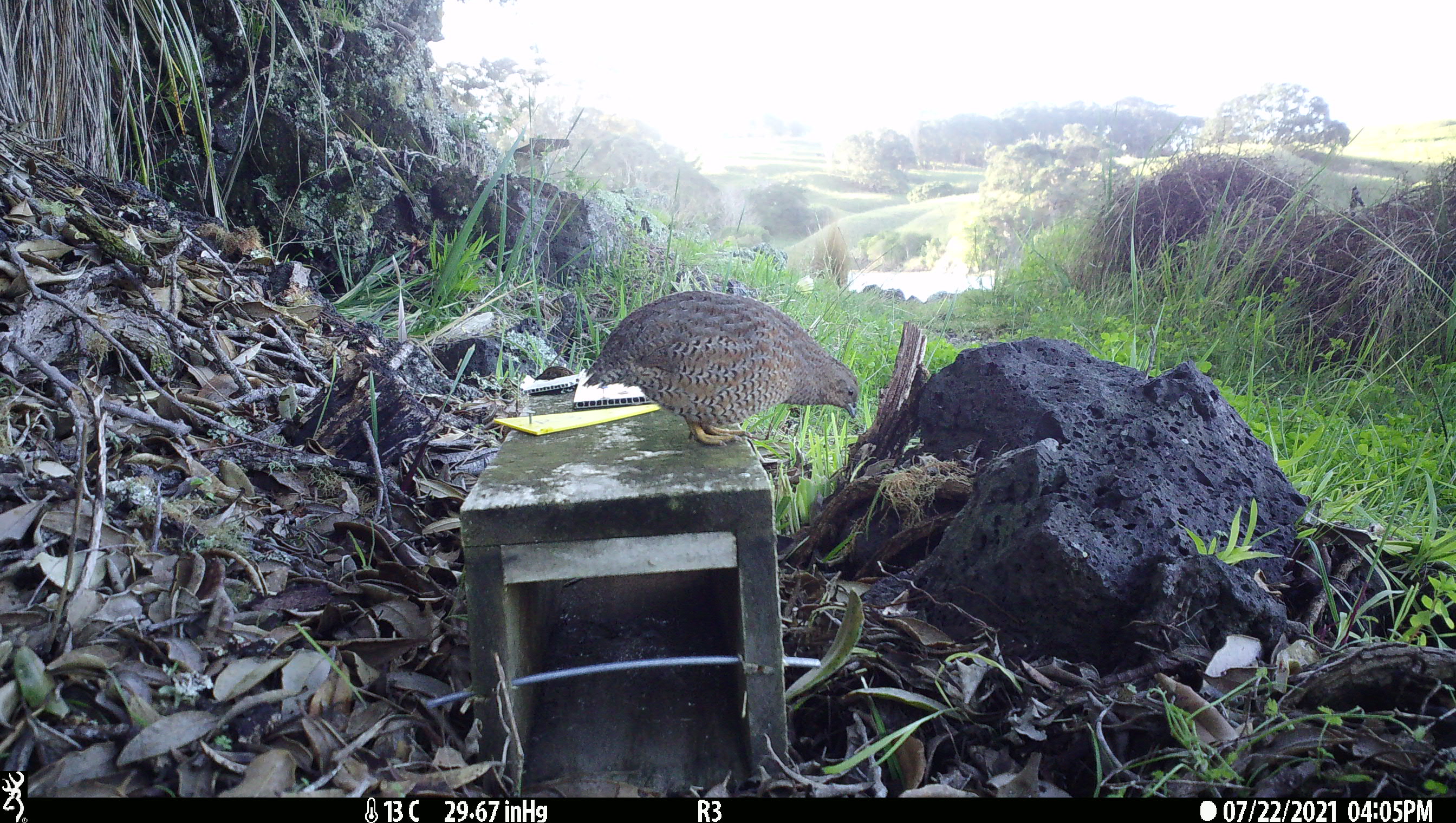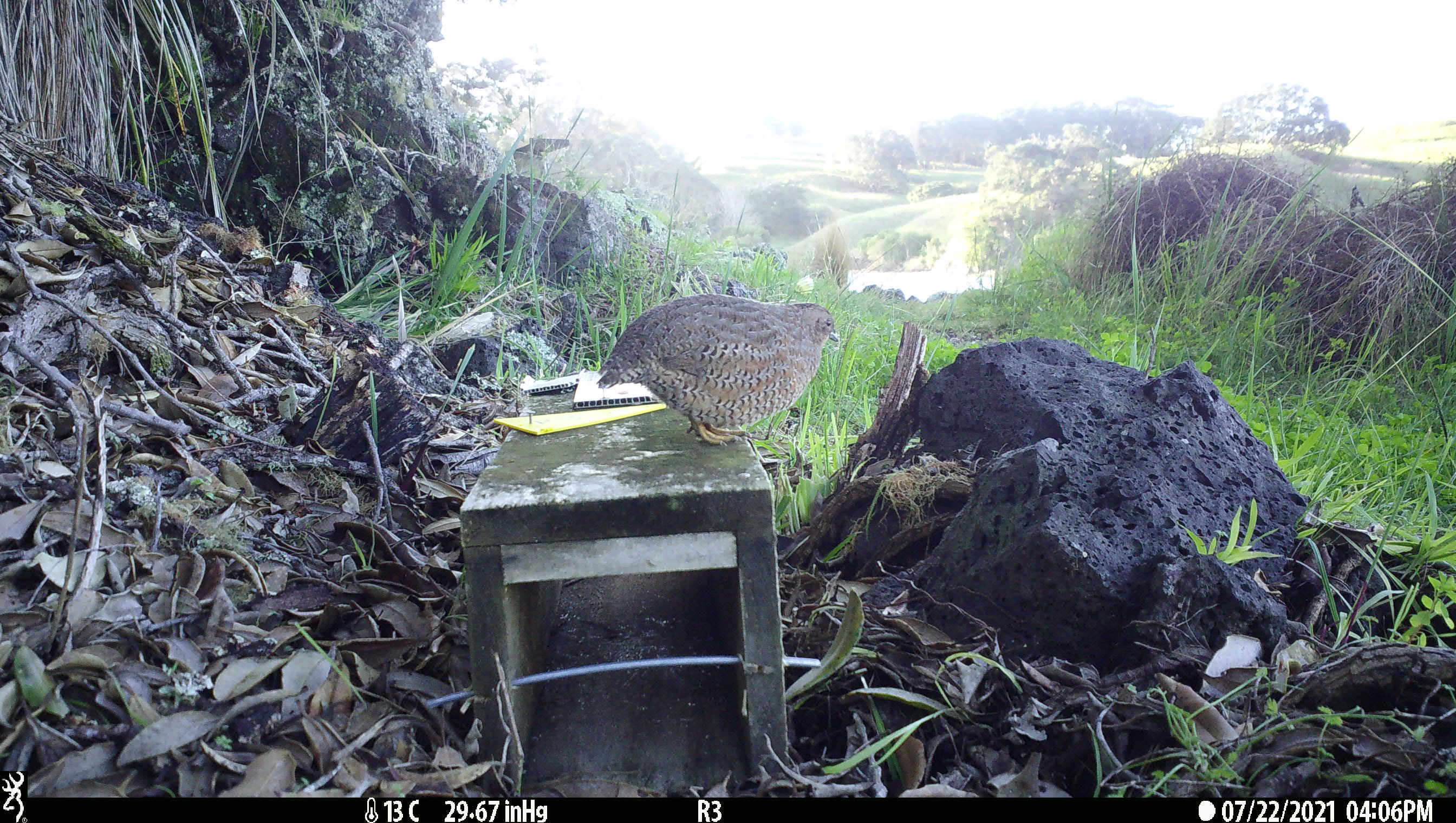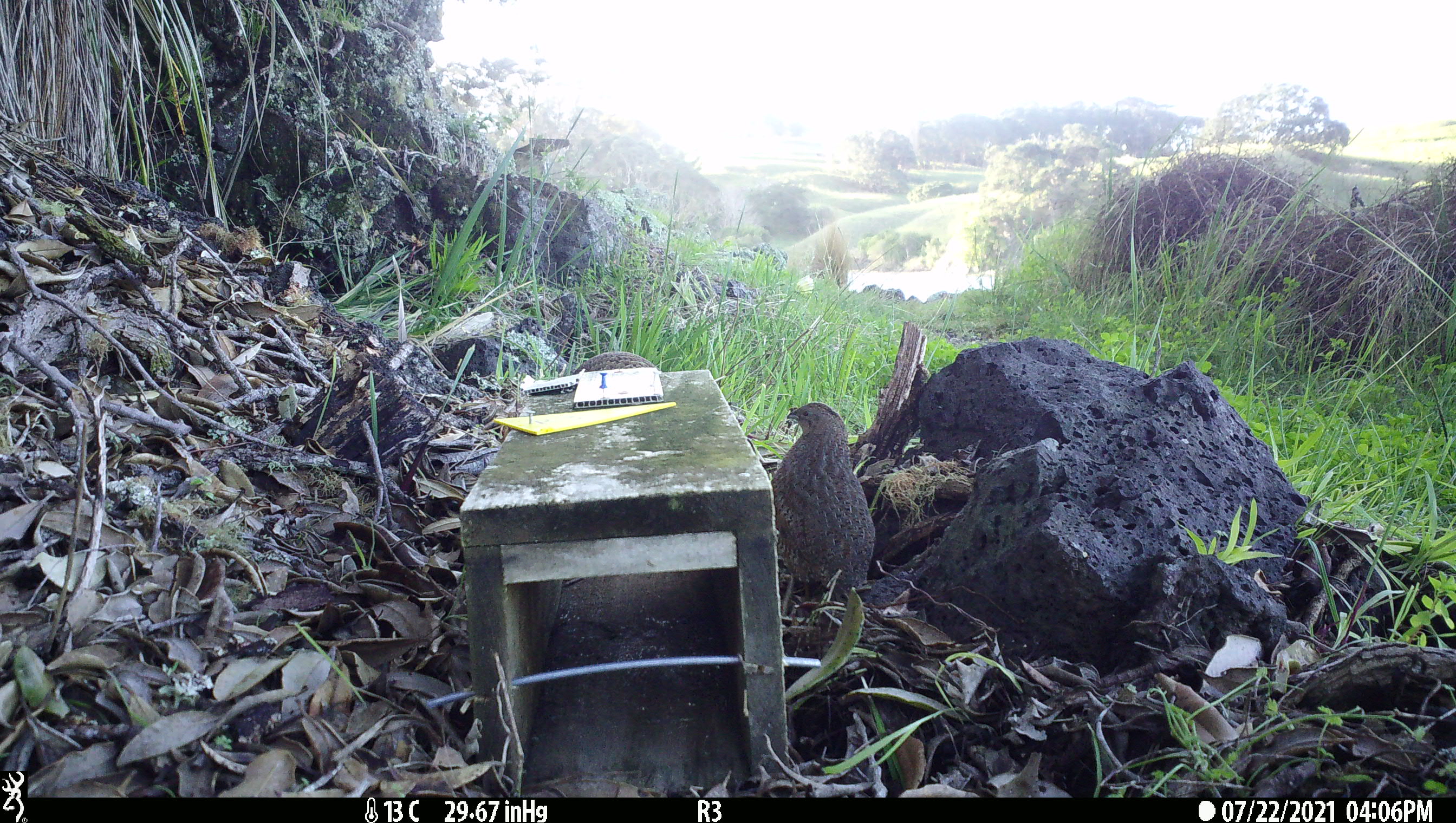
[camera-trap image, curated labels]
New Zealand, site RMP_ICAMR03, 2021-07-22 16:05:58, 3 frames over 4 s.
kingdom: Animalia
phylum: Chordata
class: Aves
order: Galliformes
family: Phasianidae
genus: Synoicus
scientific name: Synoicus ypsilophorus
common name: brown quail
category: quail brown